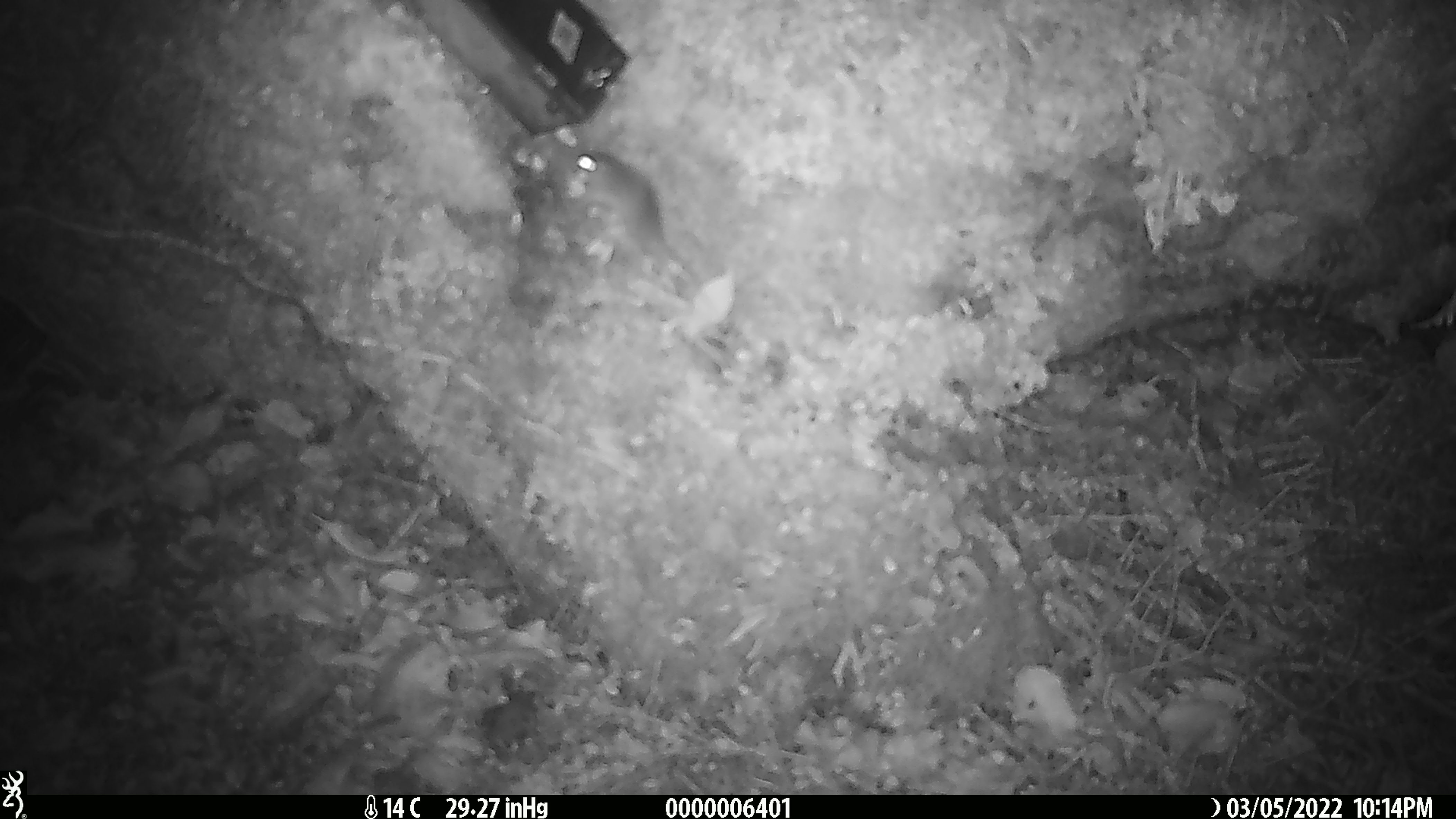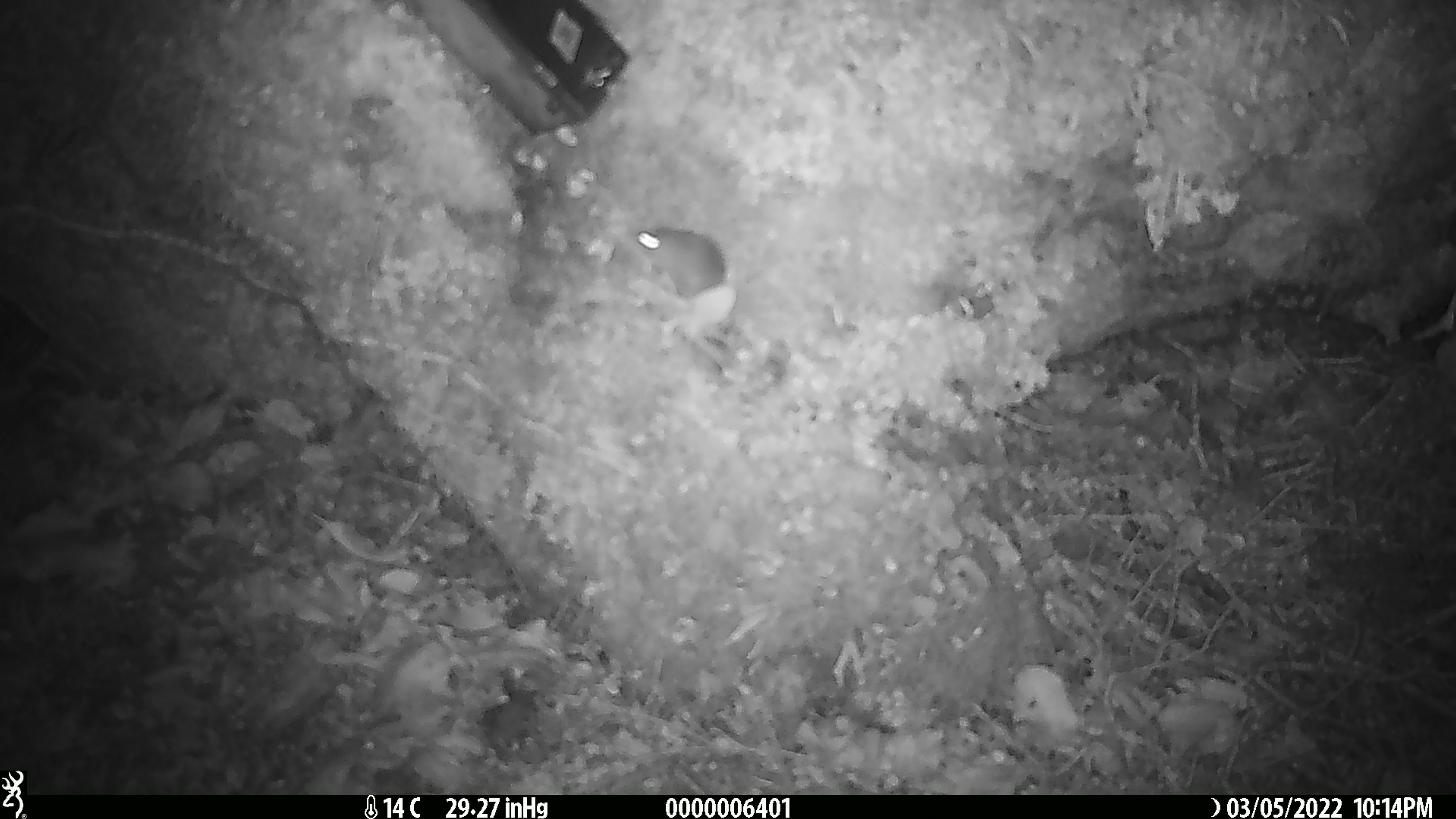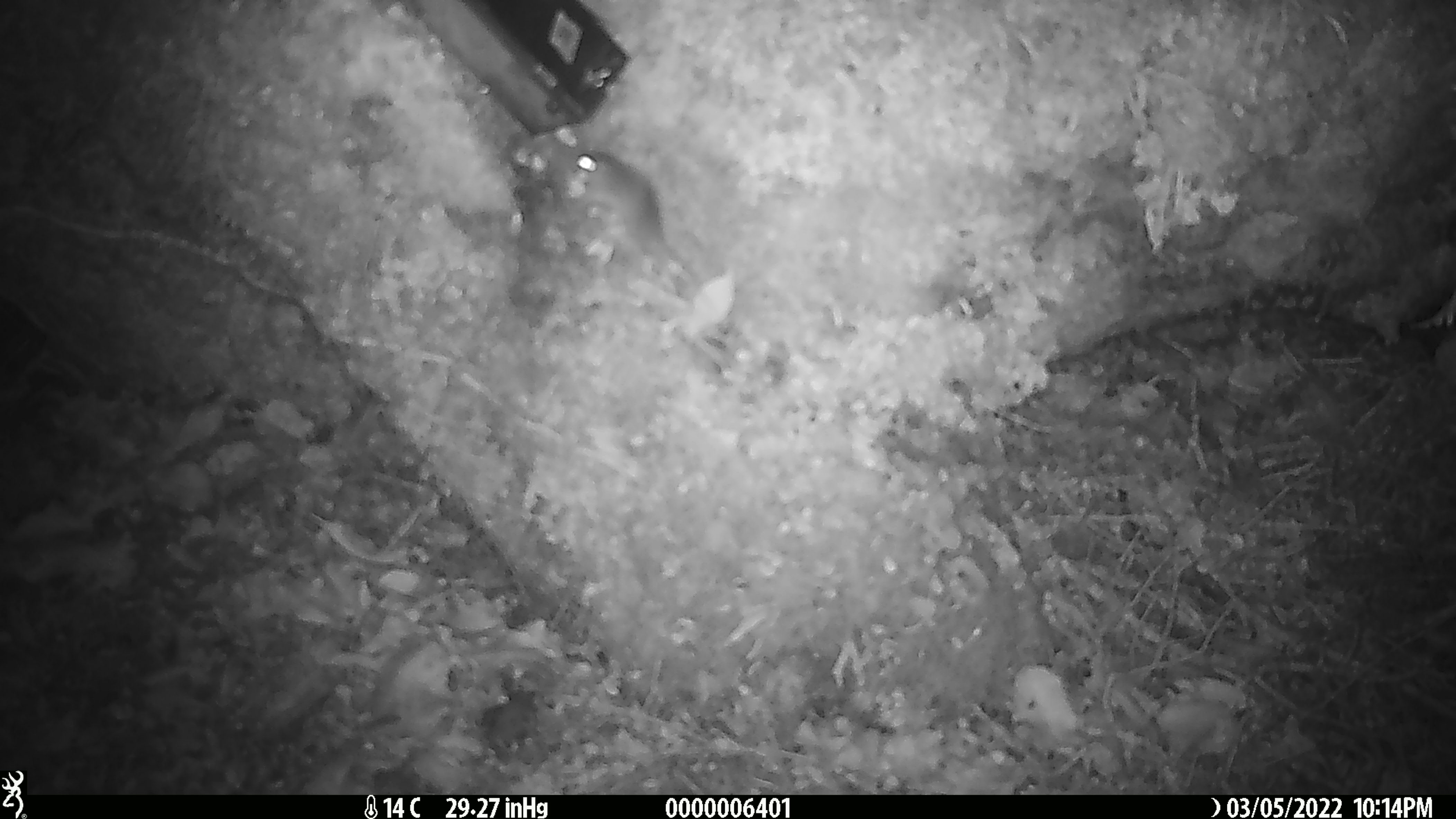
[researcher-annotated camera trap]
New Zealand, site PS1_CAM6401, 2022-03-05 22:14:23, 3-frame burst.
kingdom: Animalia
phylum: Chordata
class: Mammalia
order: Rodentia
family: Muridae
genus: Mus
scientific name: Mus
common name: mouse